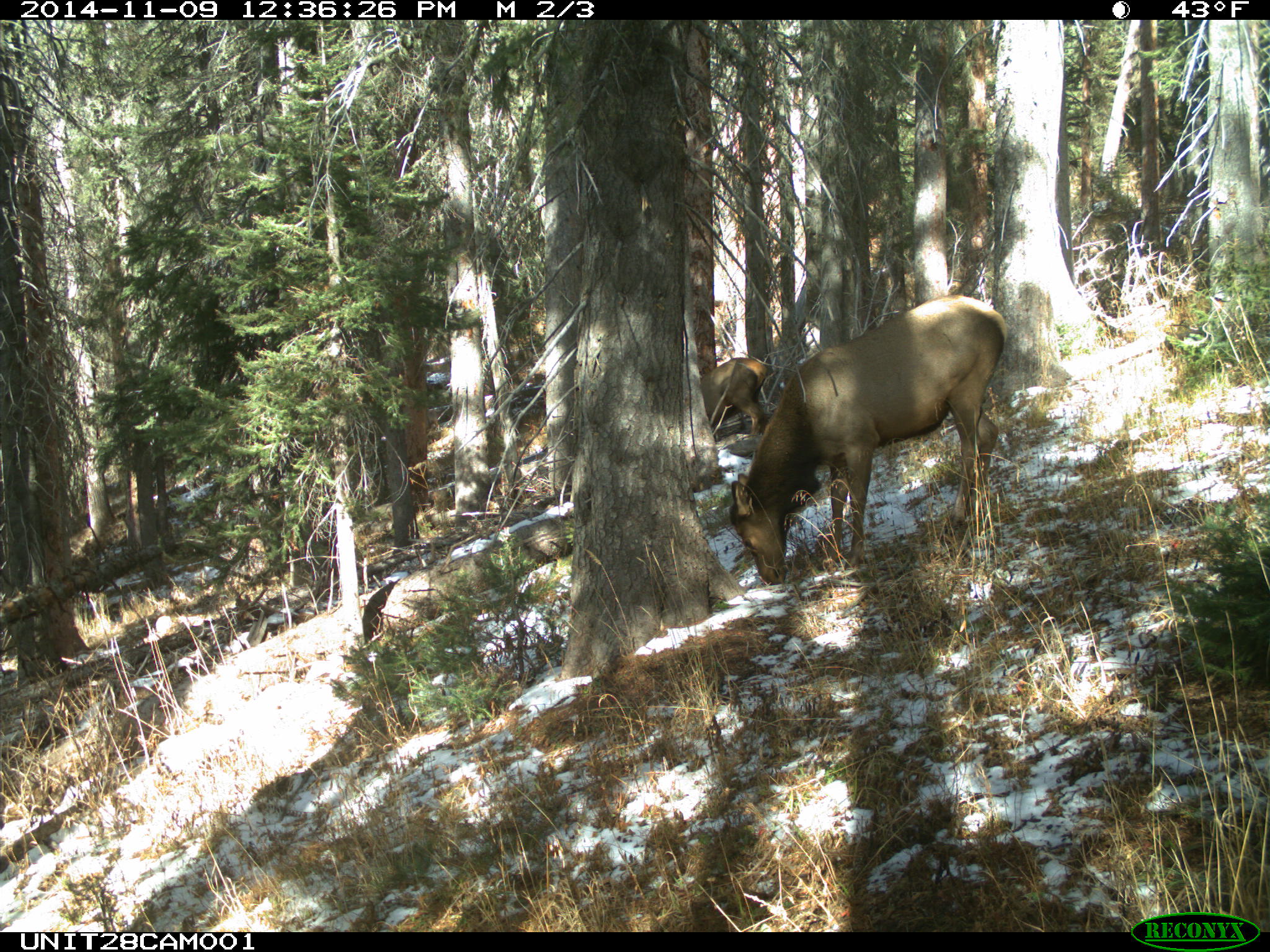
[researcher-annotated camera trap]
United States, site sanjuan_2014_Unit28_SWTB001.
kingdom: Animalia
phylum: Chordata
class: Mammalia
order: Artiodactyla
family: Cervidae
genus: Cervus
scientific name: Cervus elaphus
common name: red deer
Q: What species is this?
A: Cervus elaphus (red deer).